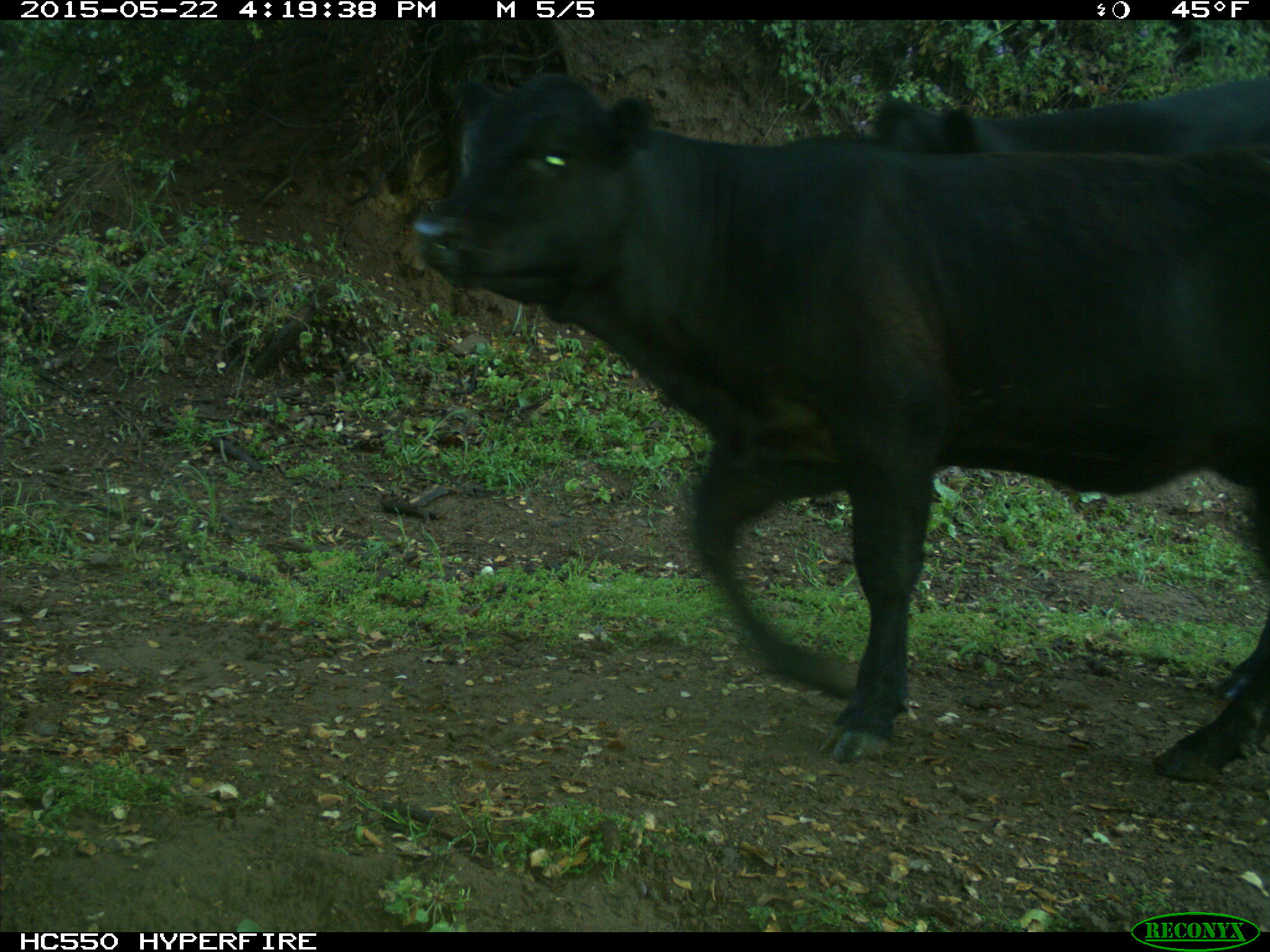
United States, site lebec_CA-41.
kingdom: Animalia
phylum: Chordata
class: Mammalia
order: Artiodactyla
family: Bovidae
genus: Bos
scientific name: Bos taurus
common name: domestic cow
Bos taurus (domestic cow).